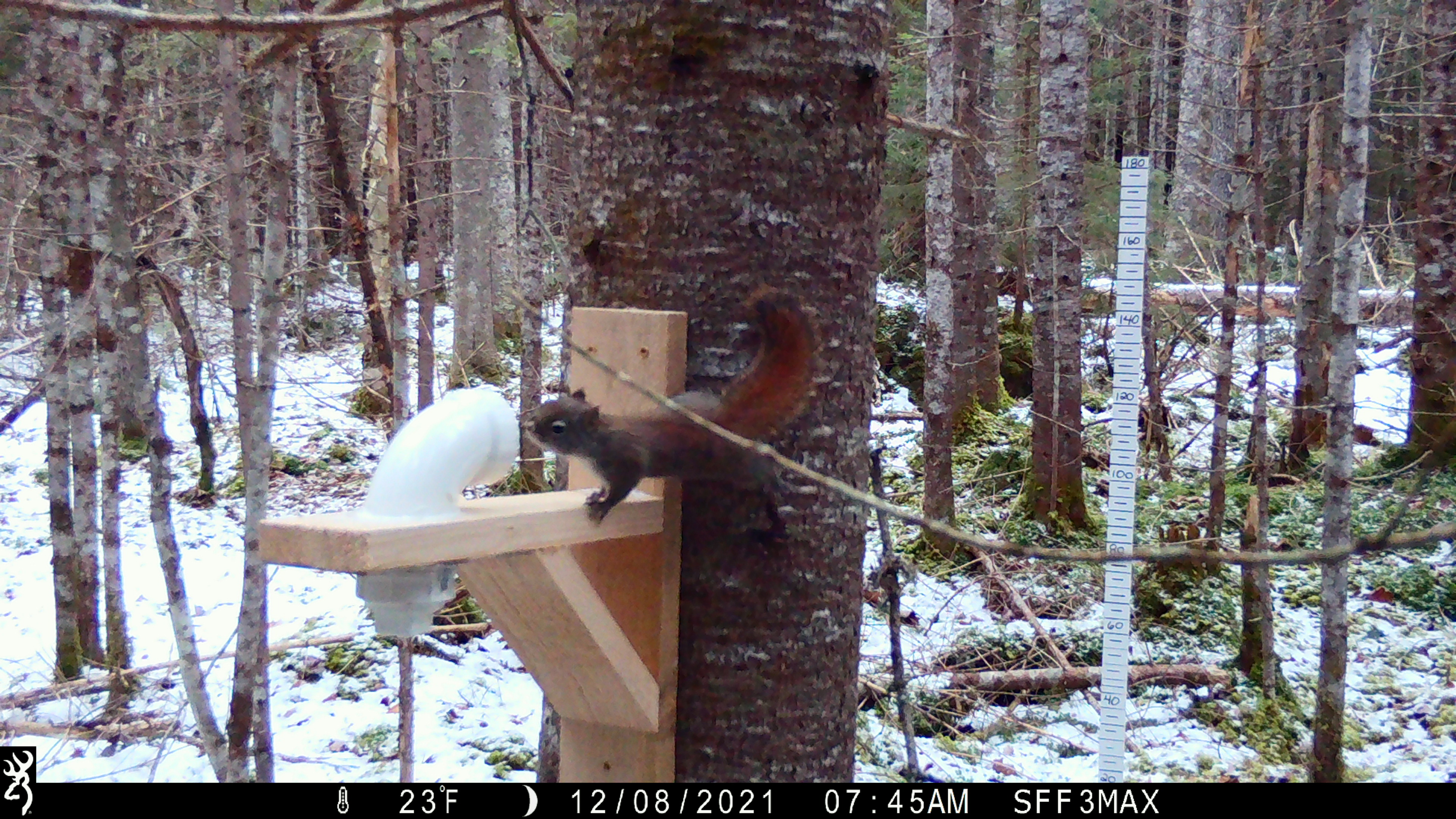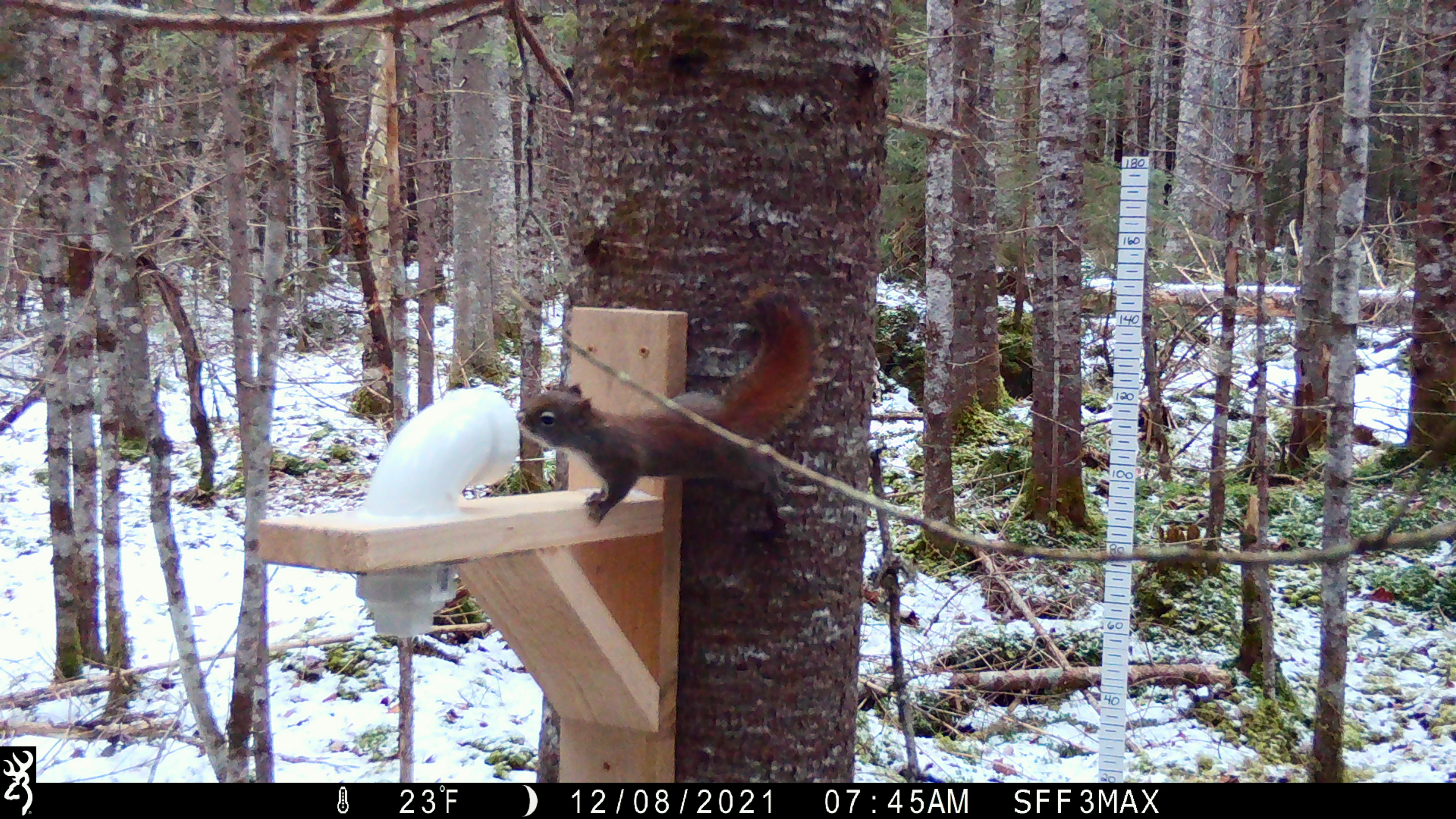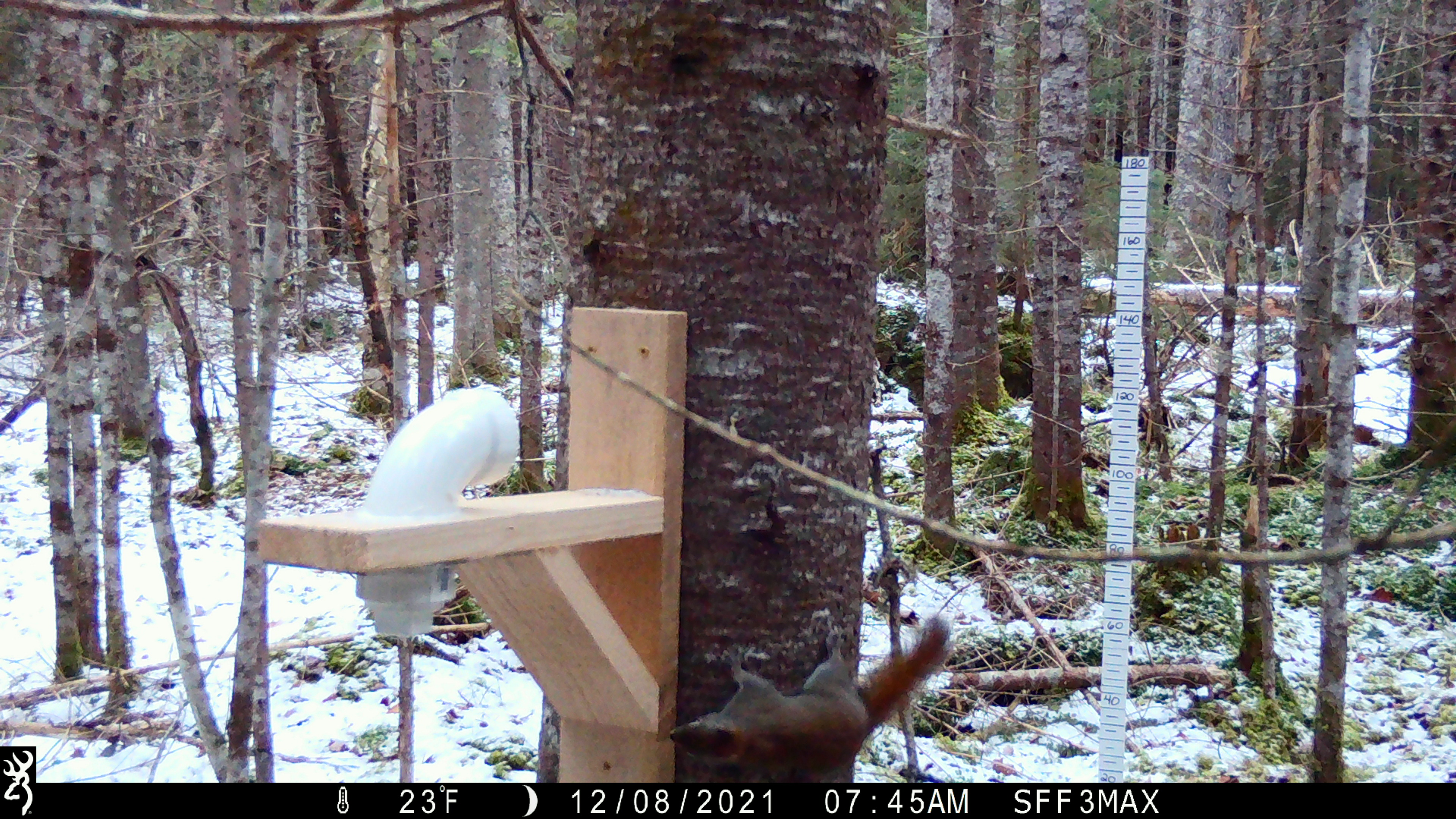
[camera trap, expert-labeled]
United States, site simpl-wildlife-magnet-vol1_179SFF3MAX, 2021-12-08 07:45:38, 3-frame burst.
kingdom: Animalia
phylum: Chordata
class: Mammalia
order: Rodentia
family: Sciuridae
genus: Tamiasciurus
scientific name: Tamiasciurus hudsonicus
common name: red squirrel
Red squirrel (Tamiasciurus hudsonicus).